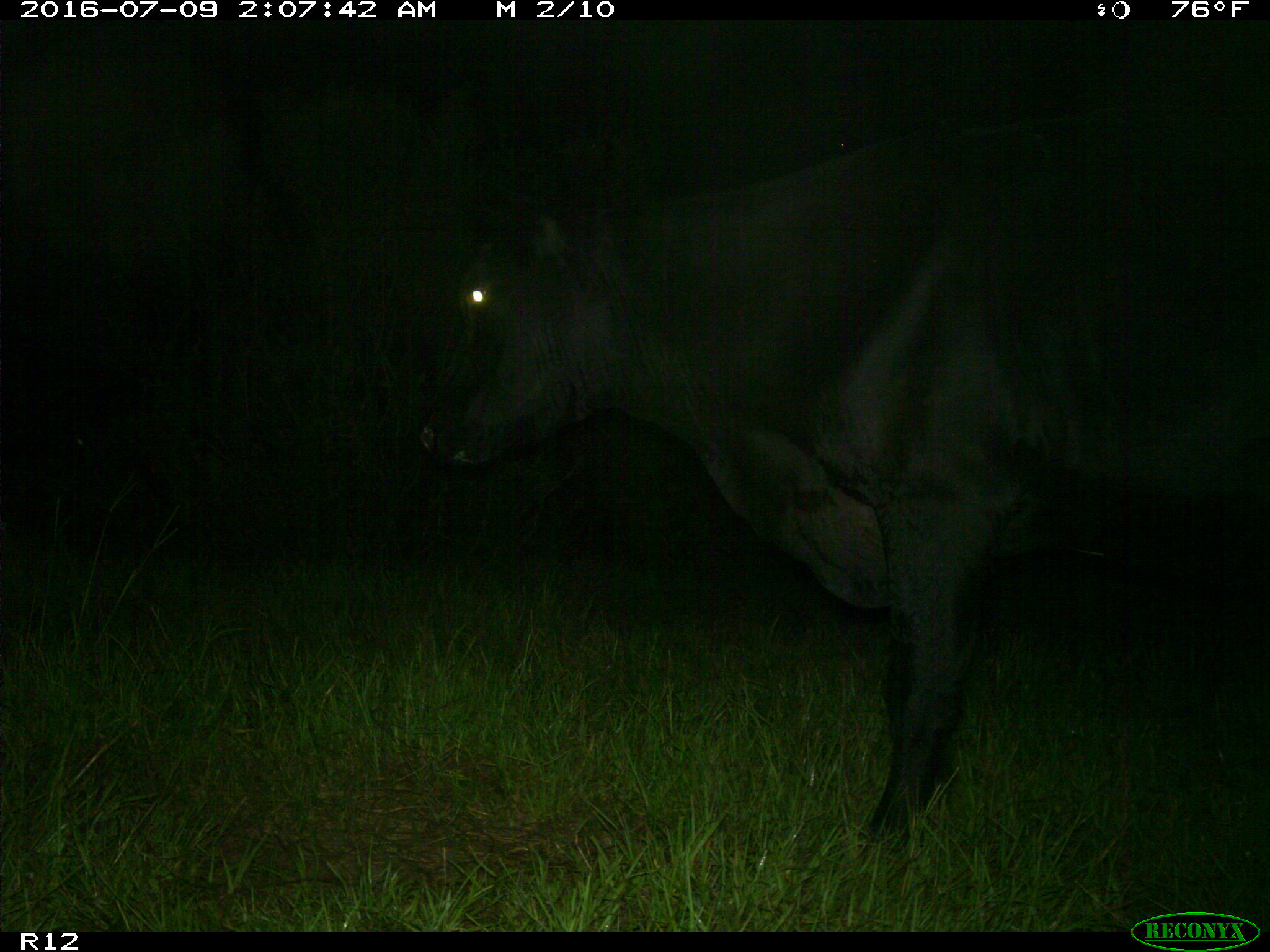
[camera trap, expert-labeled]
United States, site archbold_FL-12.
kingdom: Animalia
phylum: Chordata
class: Mammalia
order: Artiodactyla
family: Bovidae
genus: Bos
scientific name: Bos taurus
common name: domestic cow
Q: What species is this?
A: Bos taurus (domestic cow).